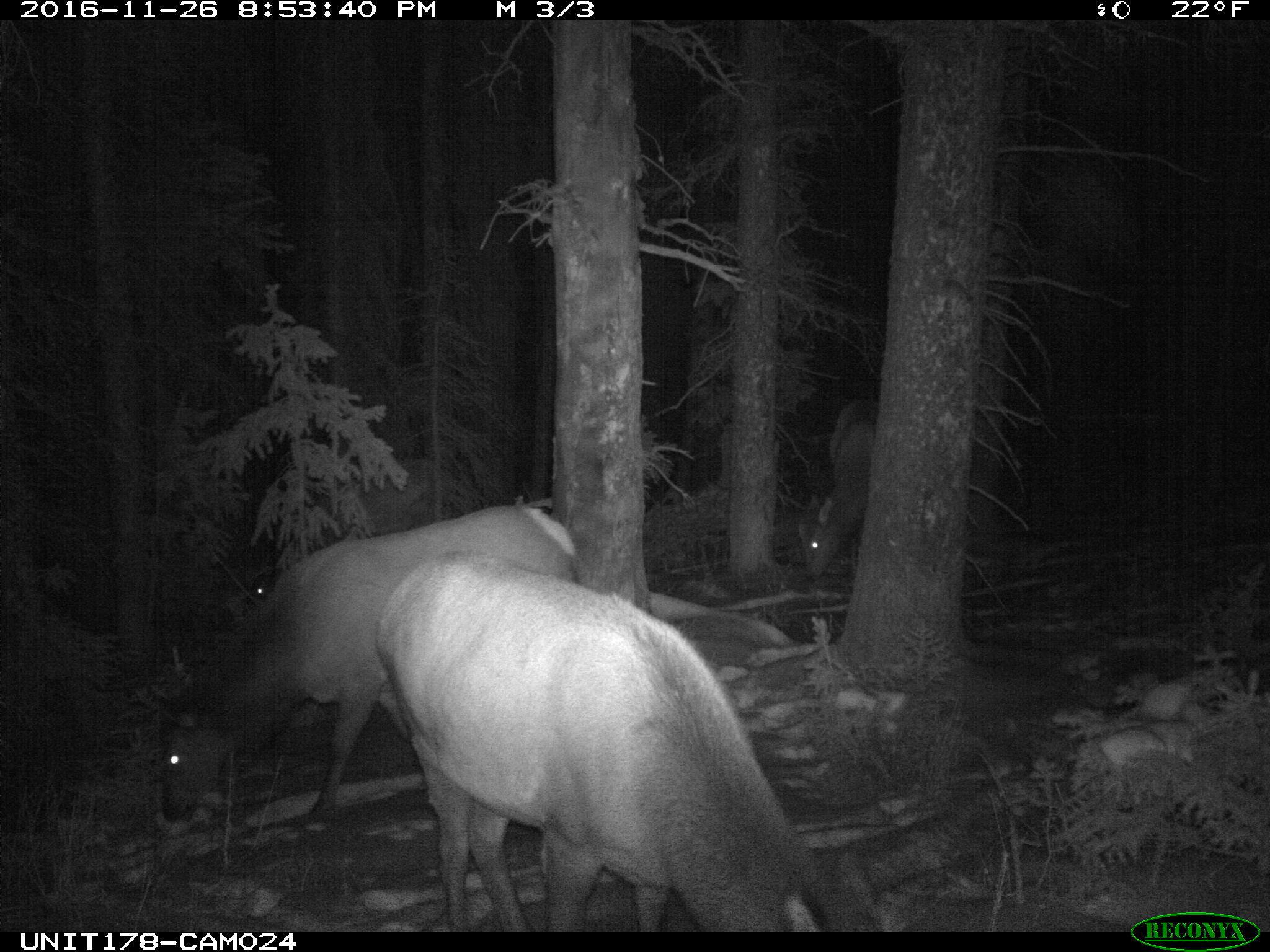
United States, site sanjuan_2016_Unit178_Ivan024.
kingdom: Animalia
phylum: Chordata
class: Mammalia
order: Artiodactyla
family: Cervidae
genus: Cervus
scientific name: Cervus elaphus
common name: red deer